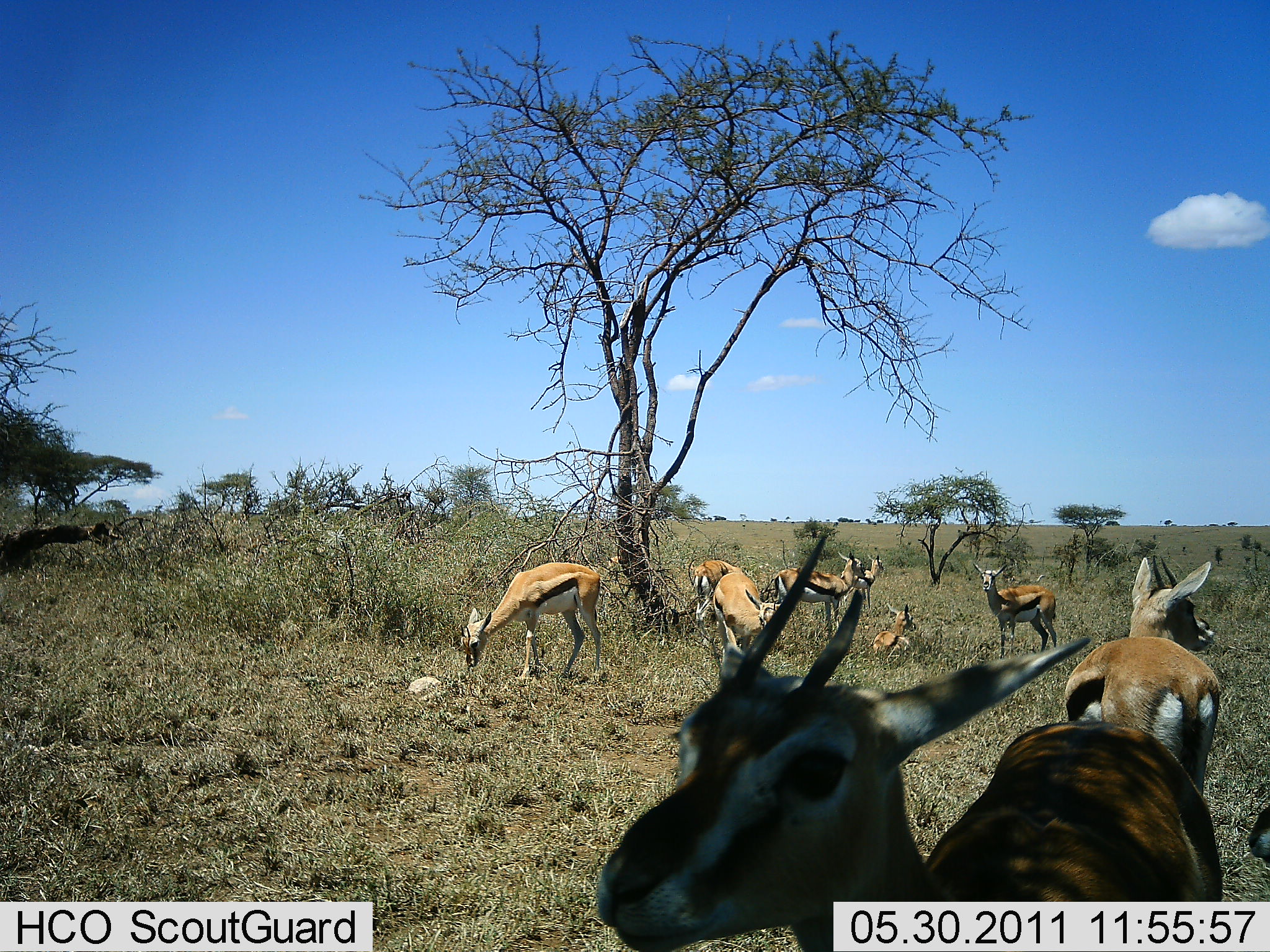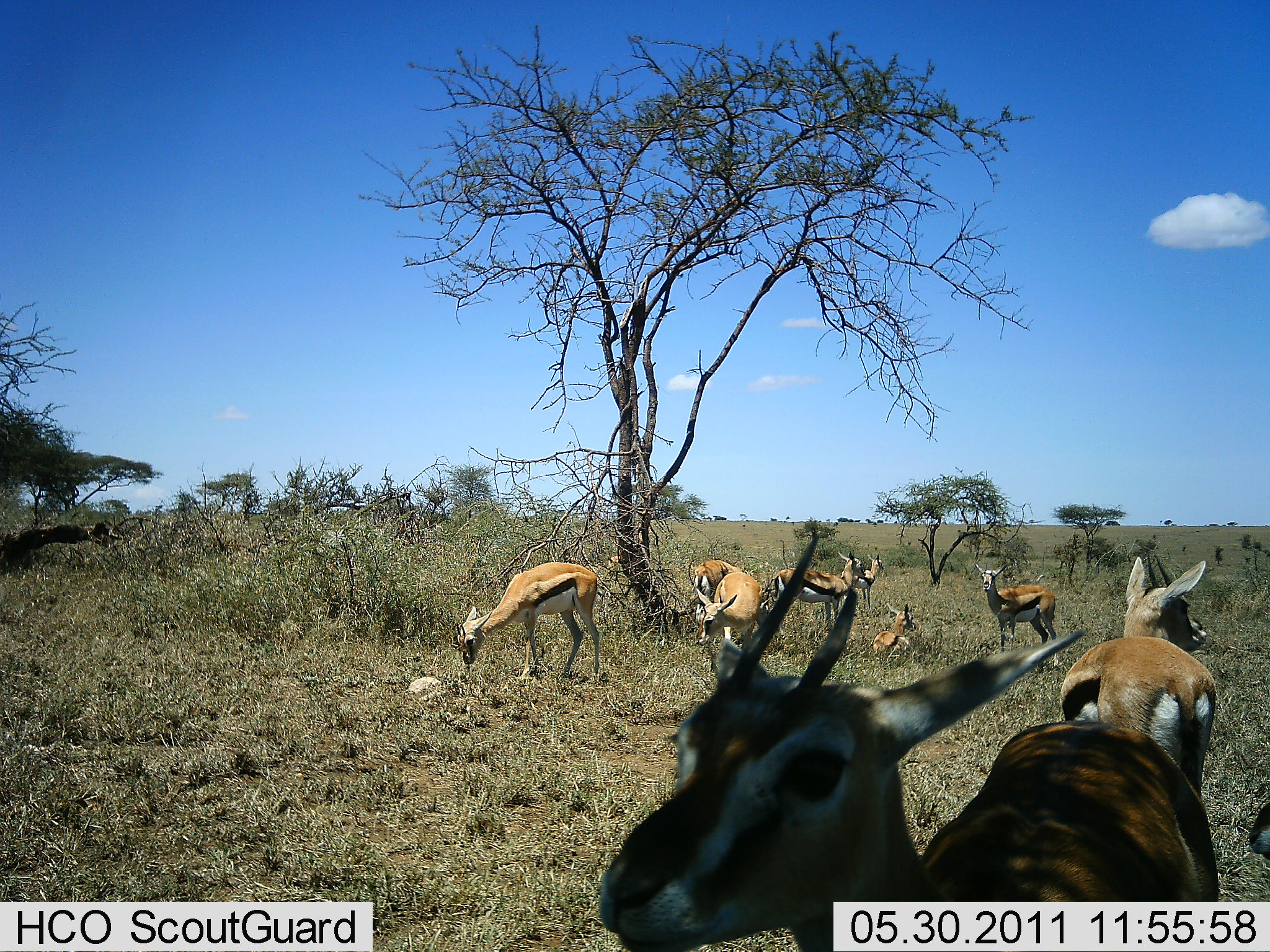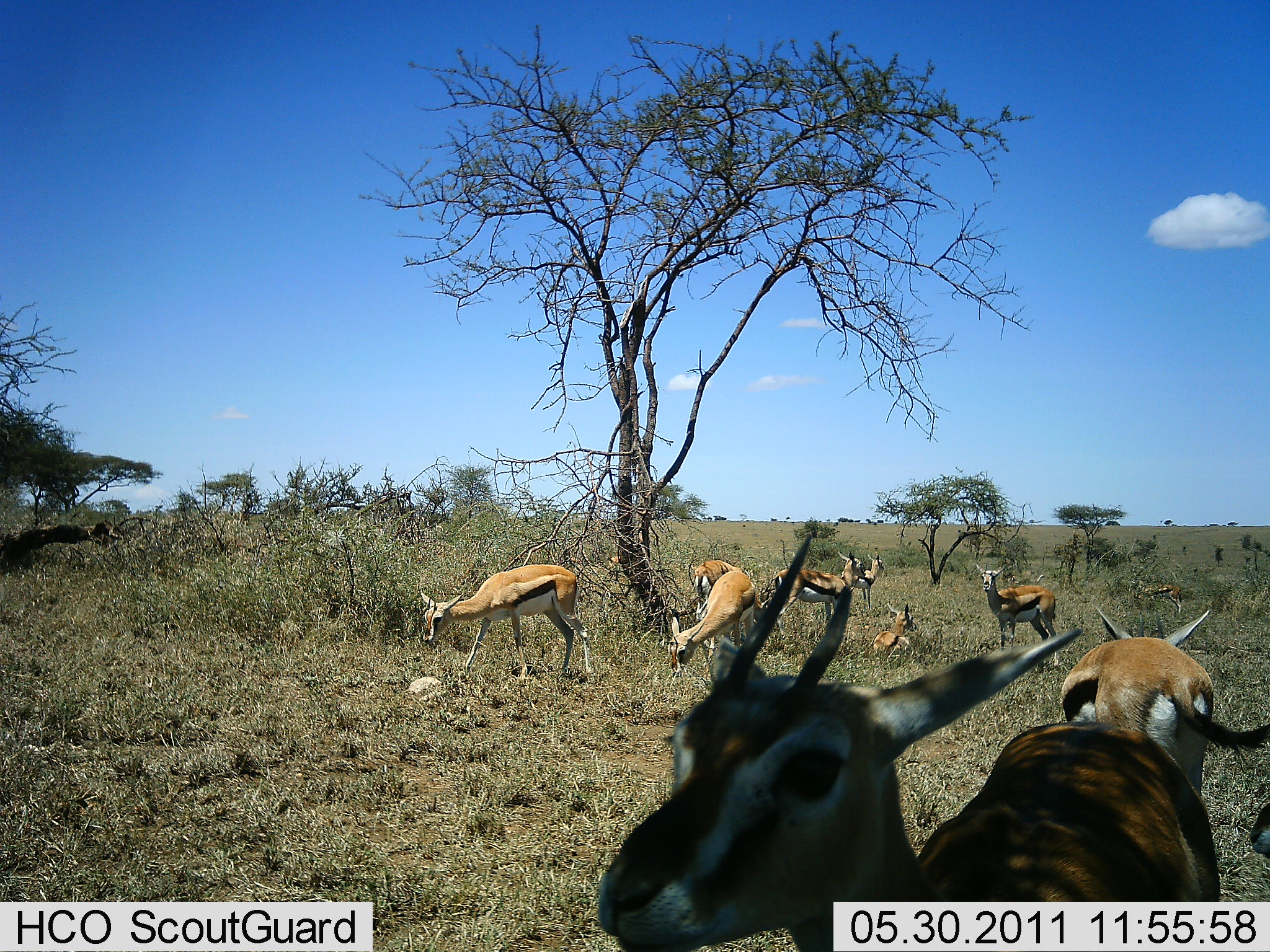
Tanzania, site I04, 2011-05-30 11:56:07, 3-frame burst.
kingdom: Animalia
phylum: Chordata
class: Mammalia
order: Artiodactyla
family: Bovidae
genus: Eudorcas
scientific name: Eudorcas thomsonii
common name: thomson's gazelle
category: gazellethomsons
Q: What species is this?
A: Gazellethomsons (thomson's gazelle) (Eudorcas thomsonii).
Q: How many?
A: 11-50.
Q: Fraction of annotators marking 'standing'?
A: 90%.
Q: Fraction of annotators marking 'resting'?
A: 60%.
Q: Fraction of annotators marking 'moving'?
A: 30%.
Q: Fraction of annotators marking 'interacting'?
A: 0%.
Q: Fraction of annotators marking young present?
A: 10%.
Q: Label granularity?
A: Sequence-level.